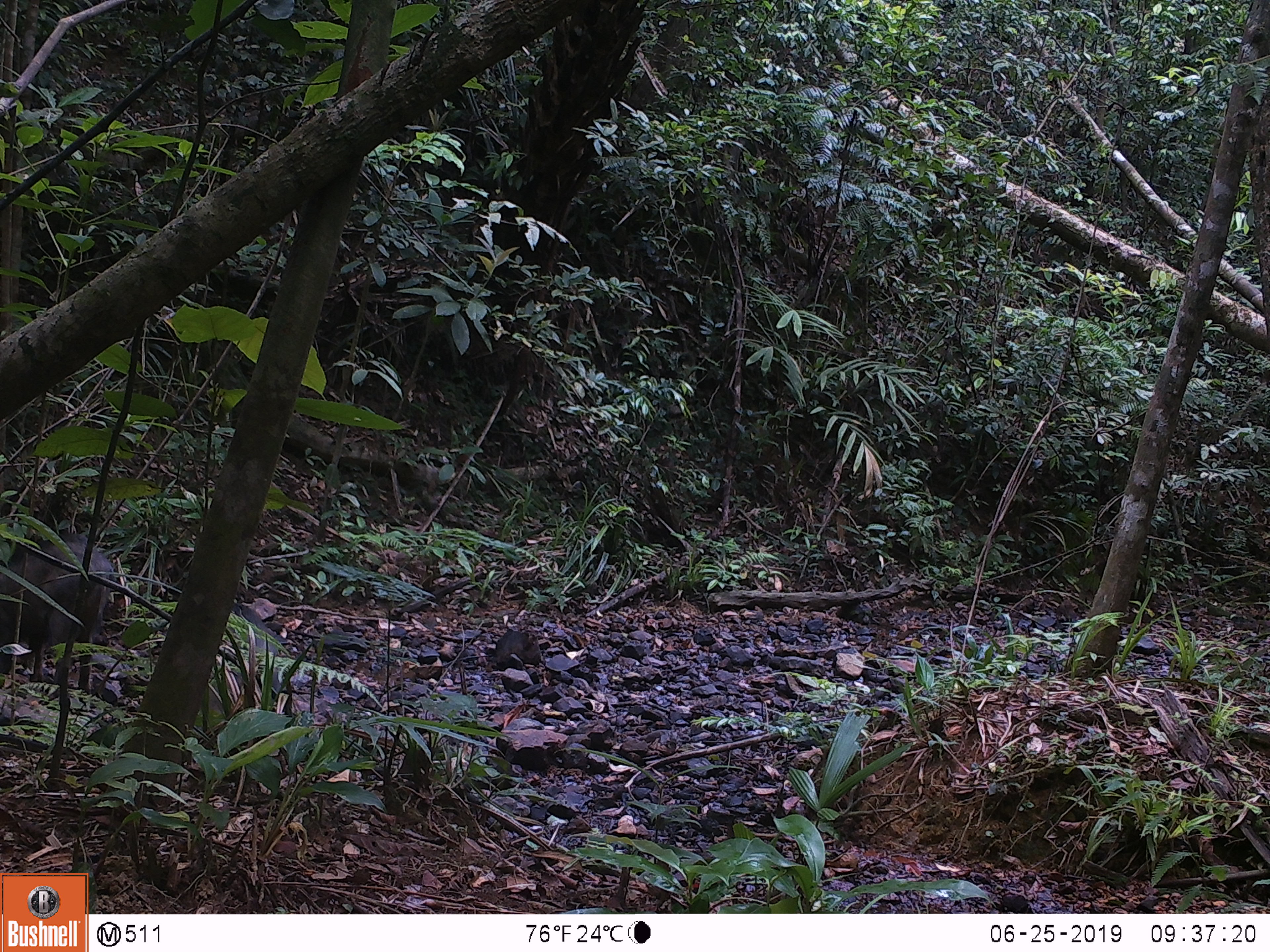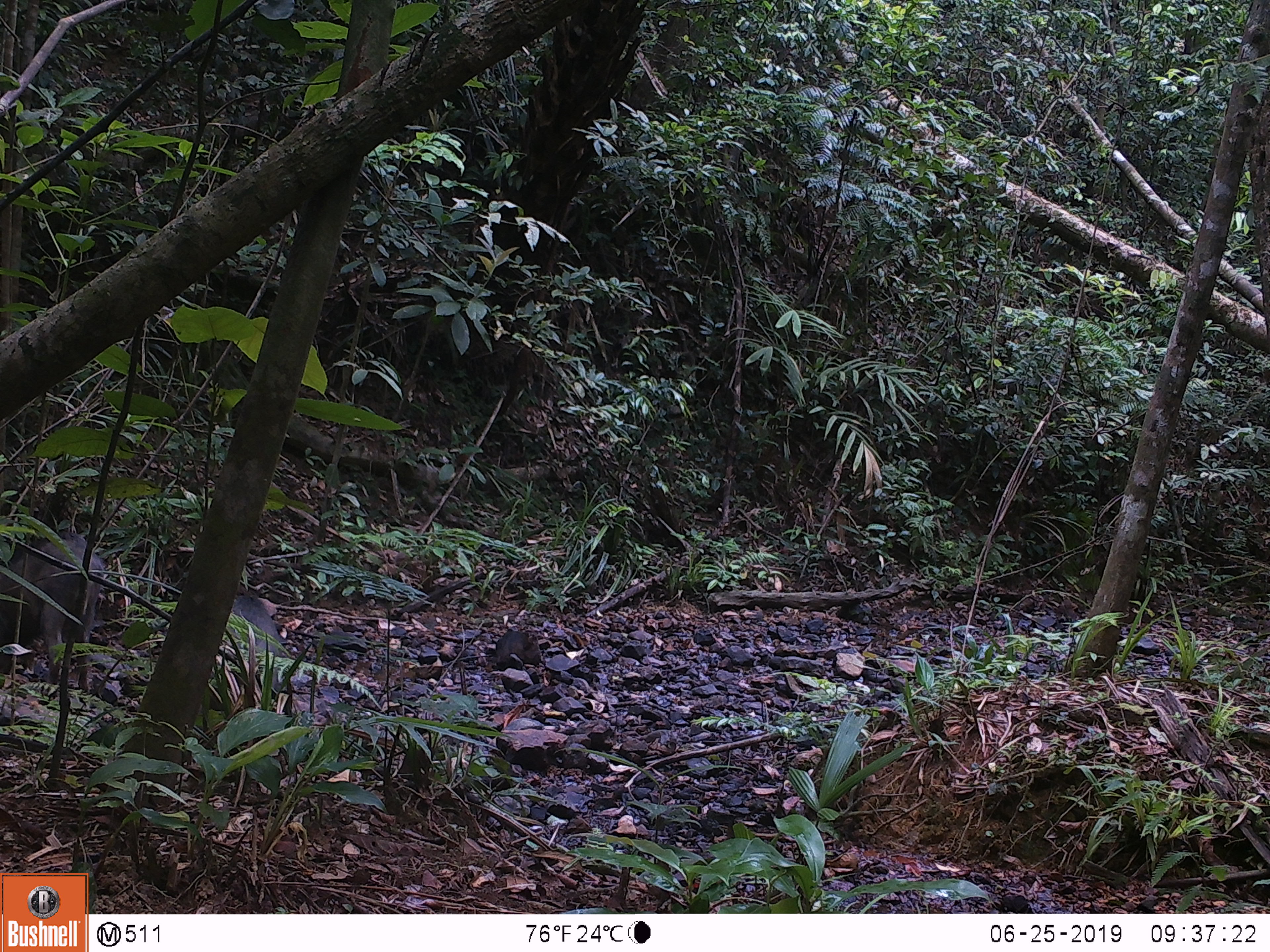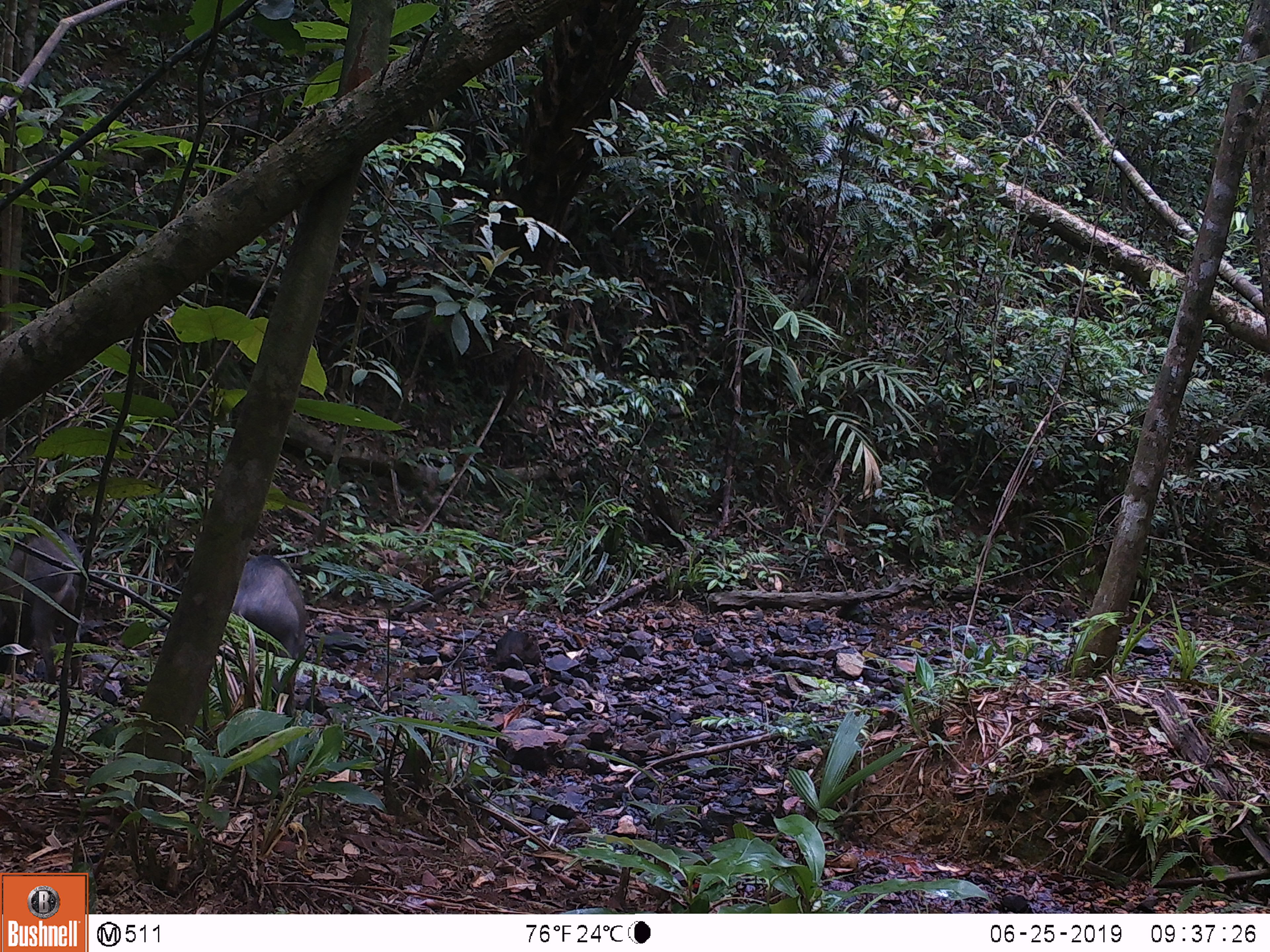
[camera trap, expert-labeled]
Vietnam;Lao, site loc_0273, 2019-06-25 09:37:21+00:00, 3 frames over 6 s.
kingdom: Animalia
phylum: Chordata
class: Mammalia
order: Artiodactyla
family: Suidae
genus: Sus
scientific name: Sus scrofa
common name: eurasian wild pig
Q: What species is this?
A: Eurasian wild pig (Sus scrofa).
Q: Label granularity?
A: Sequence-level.